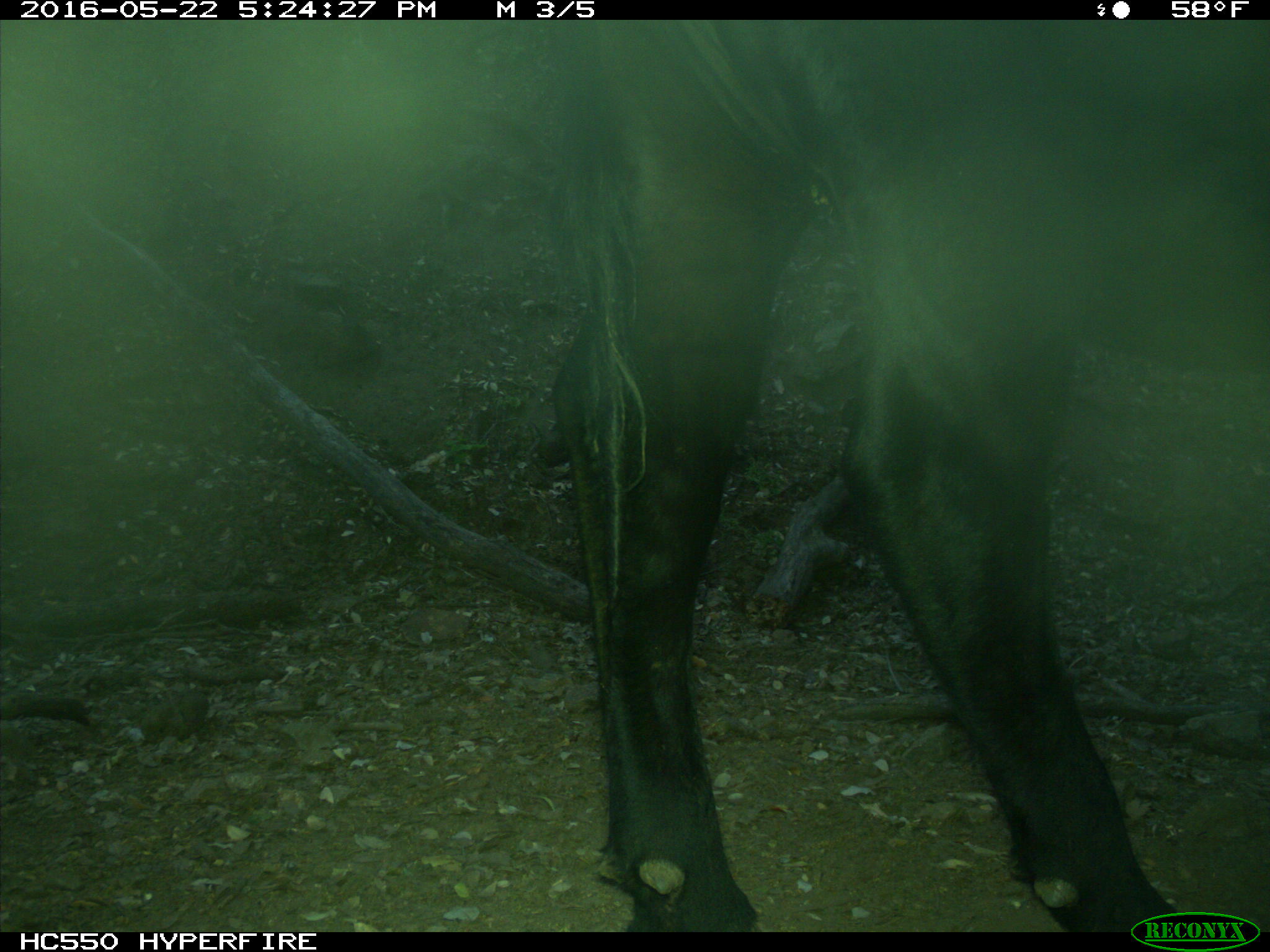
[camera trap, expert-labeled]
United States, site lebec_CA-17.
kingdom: Animalia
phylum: Chordata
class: Mammalia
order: Artiodactyla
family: Bovidae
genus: Bos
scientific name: Bos taurus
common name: domestic cow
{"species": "Bos taurus (domestic cow)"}